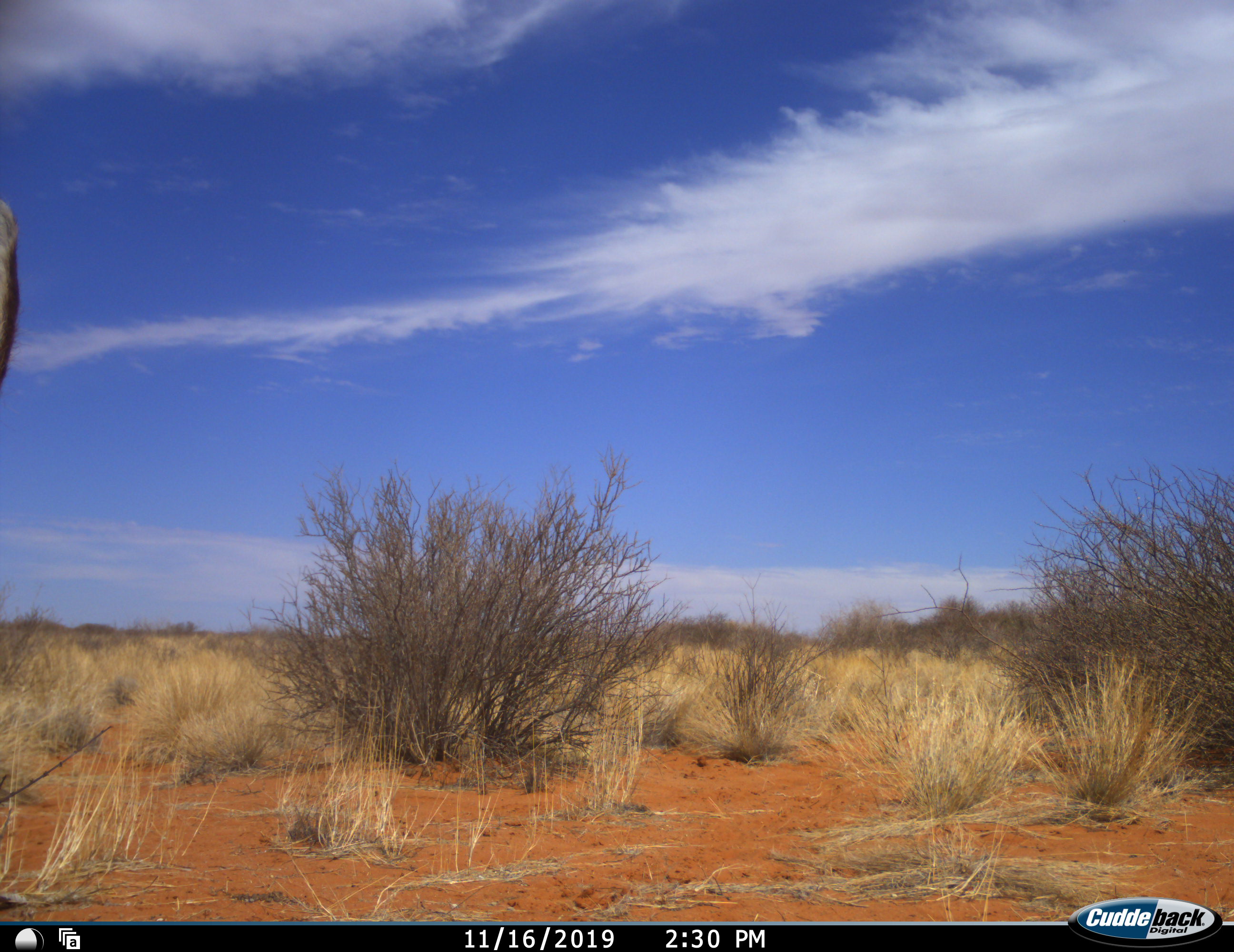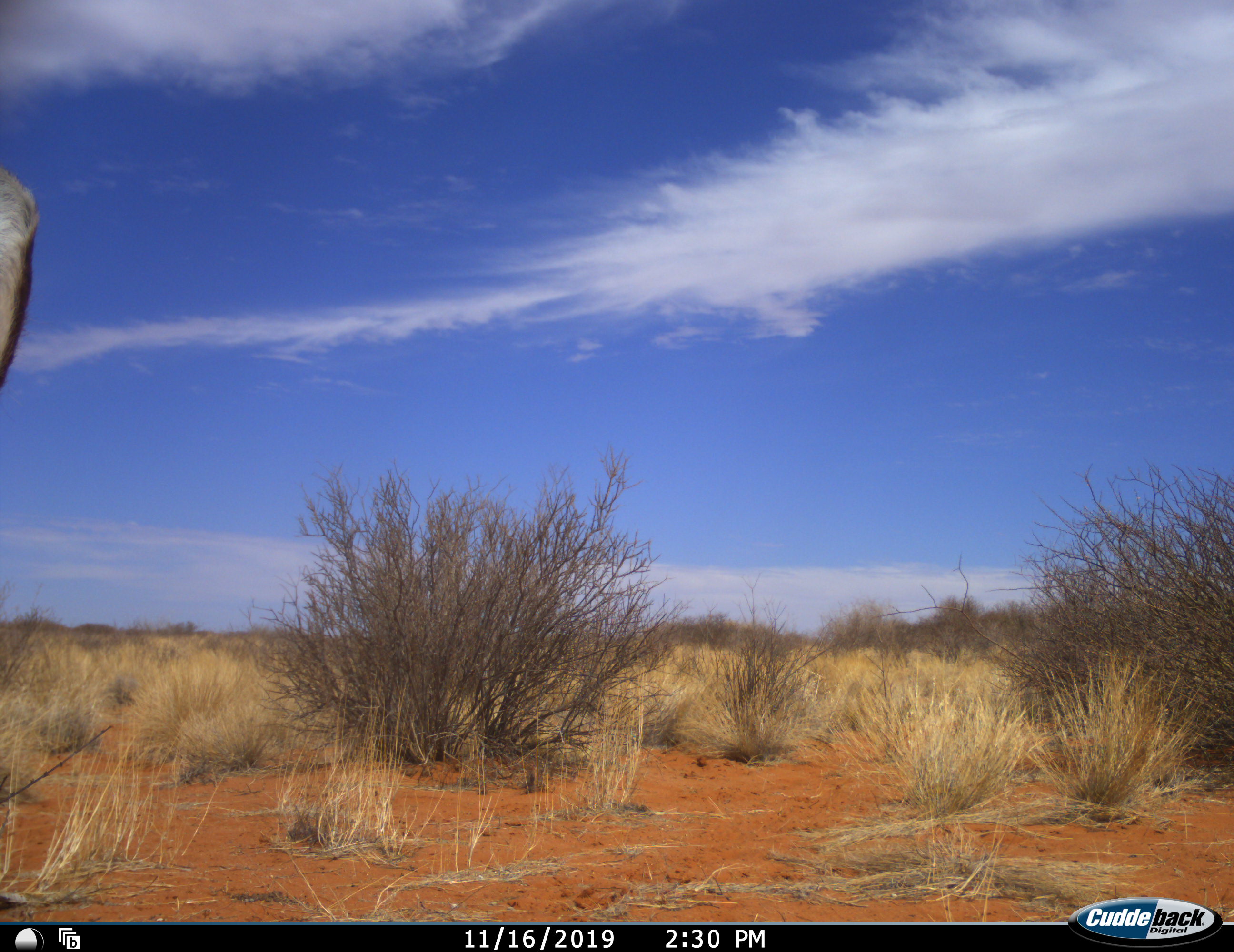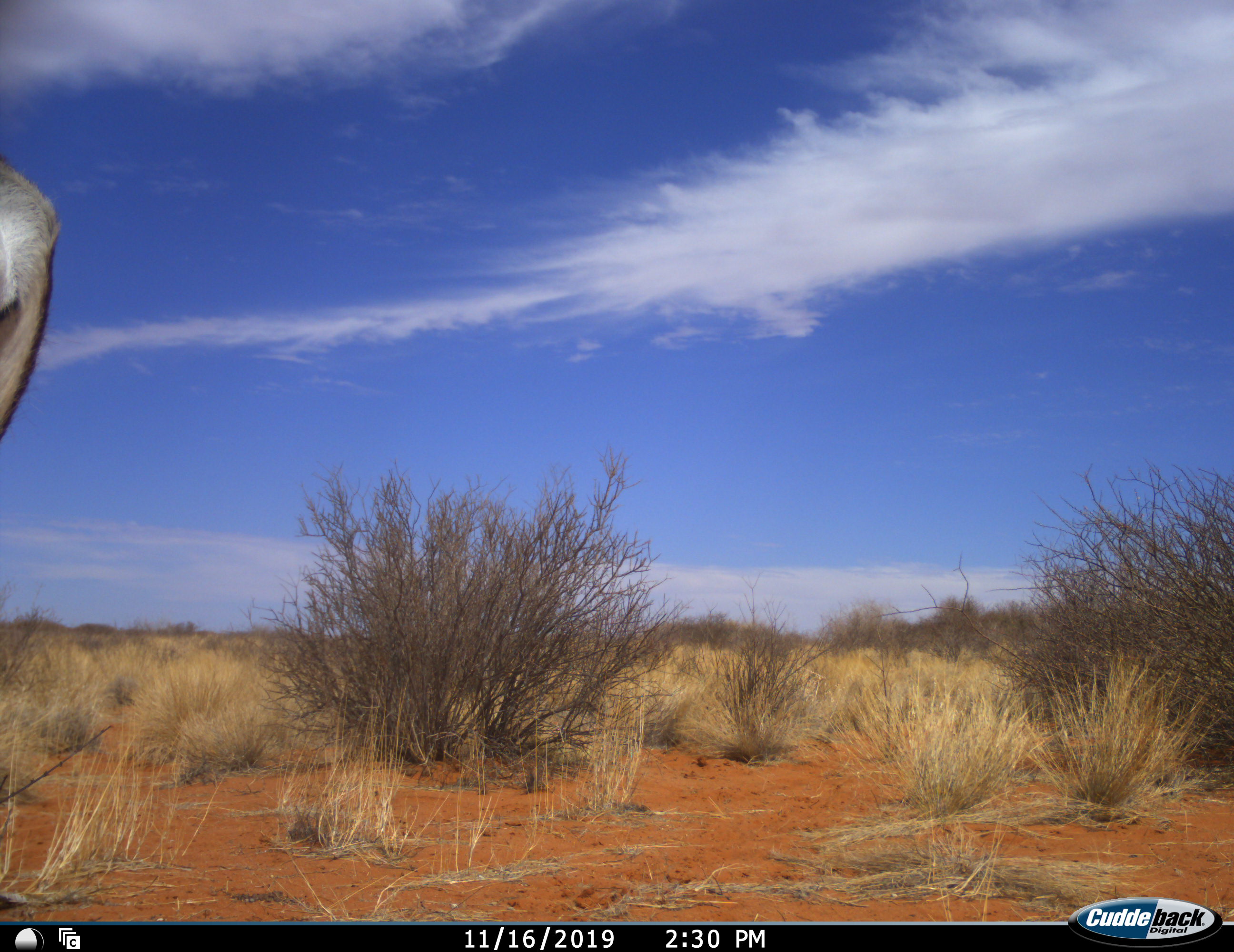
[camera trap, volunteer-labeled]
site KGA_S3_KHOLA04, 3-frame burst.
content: unidentified animal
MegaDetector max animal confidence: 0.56